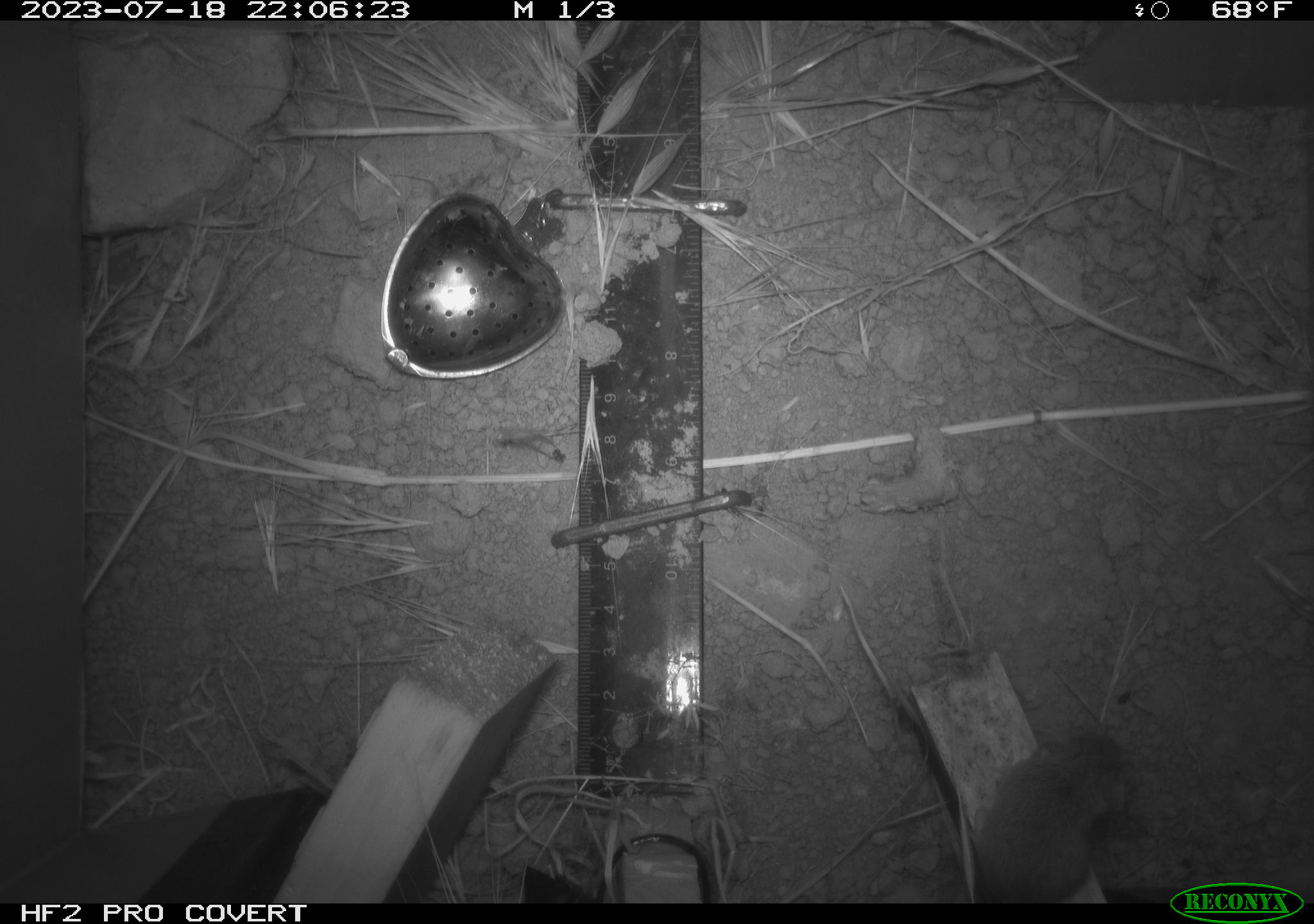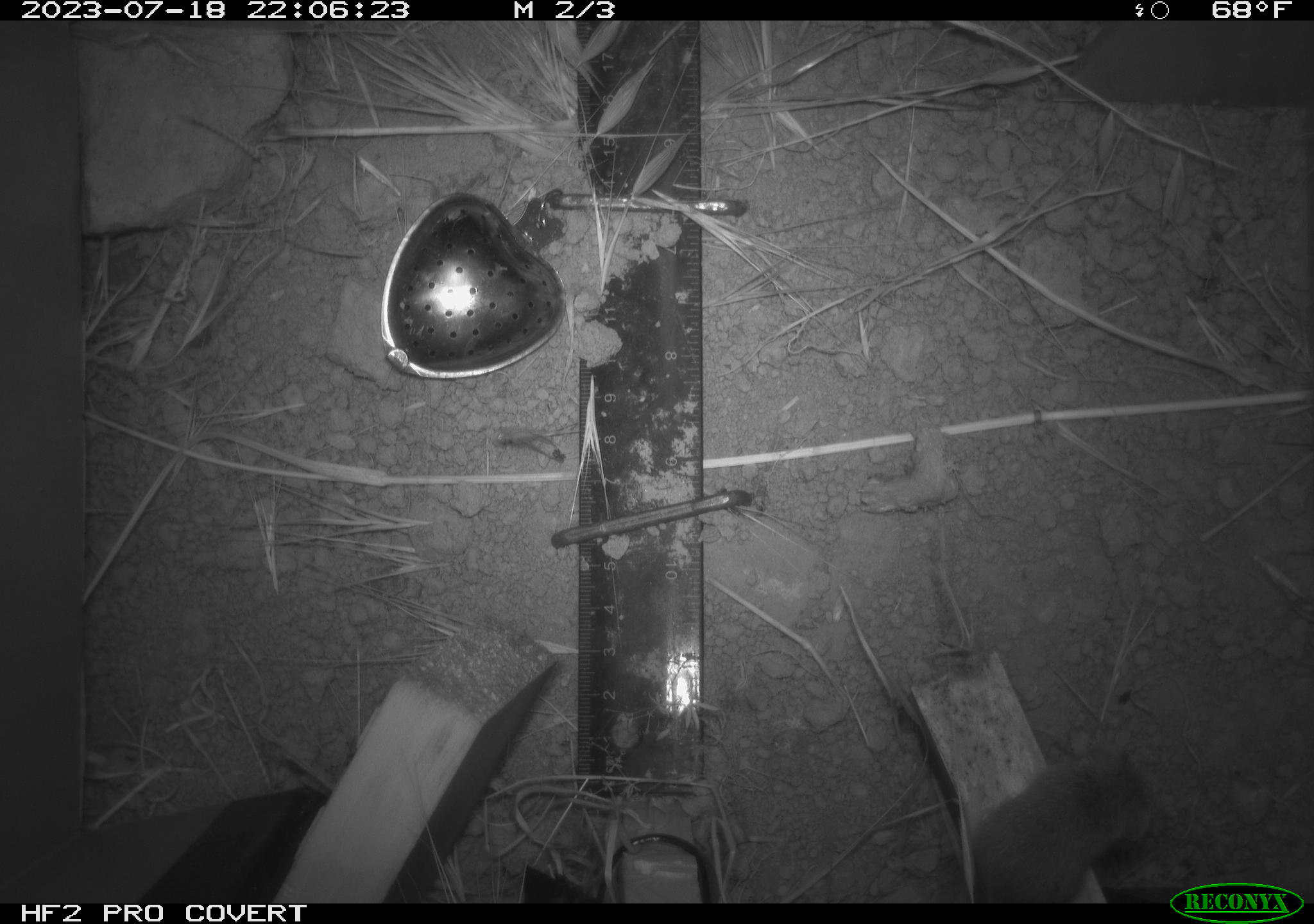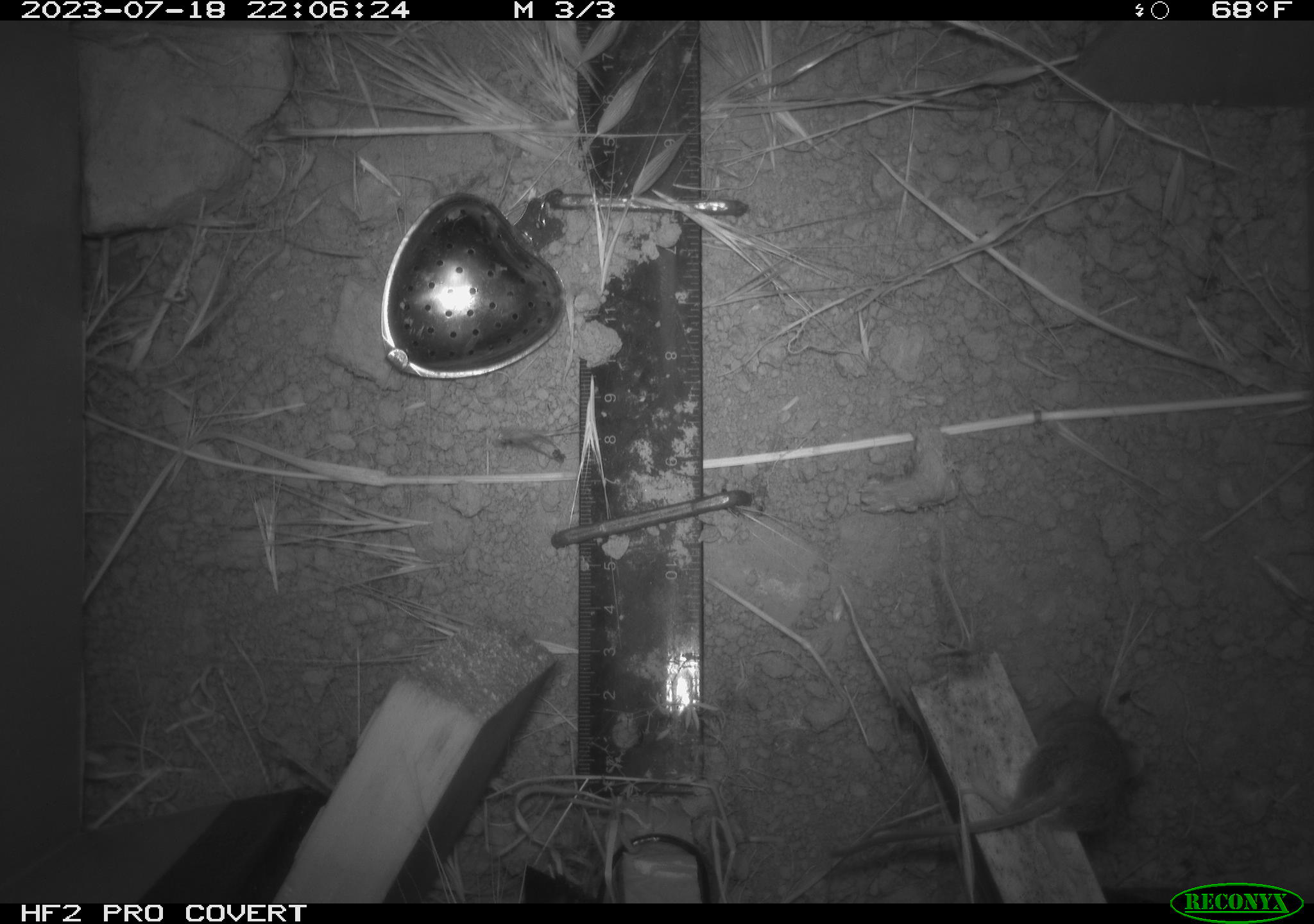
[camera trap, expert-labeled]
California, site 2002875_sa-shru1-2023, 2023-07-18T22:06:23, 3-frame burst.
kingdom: Animalia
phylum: Chordata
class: Mammalia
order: Rodentia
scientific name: Rodentia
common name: mouse species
Mouse species (Rodentia).